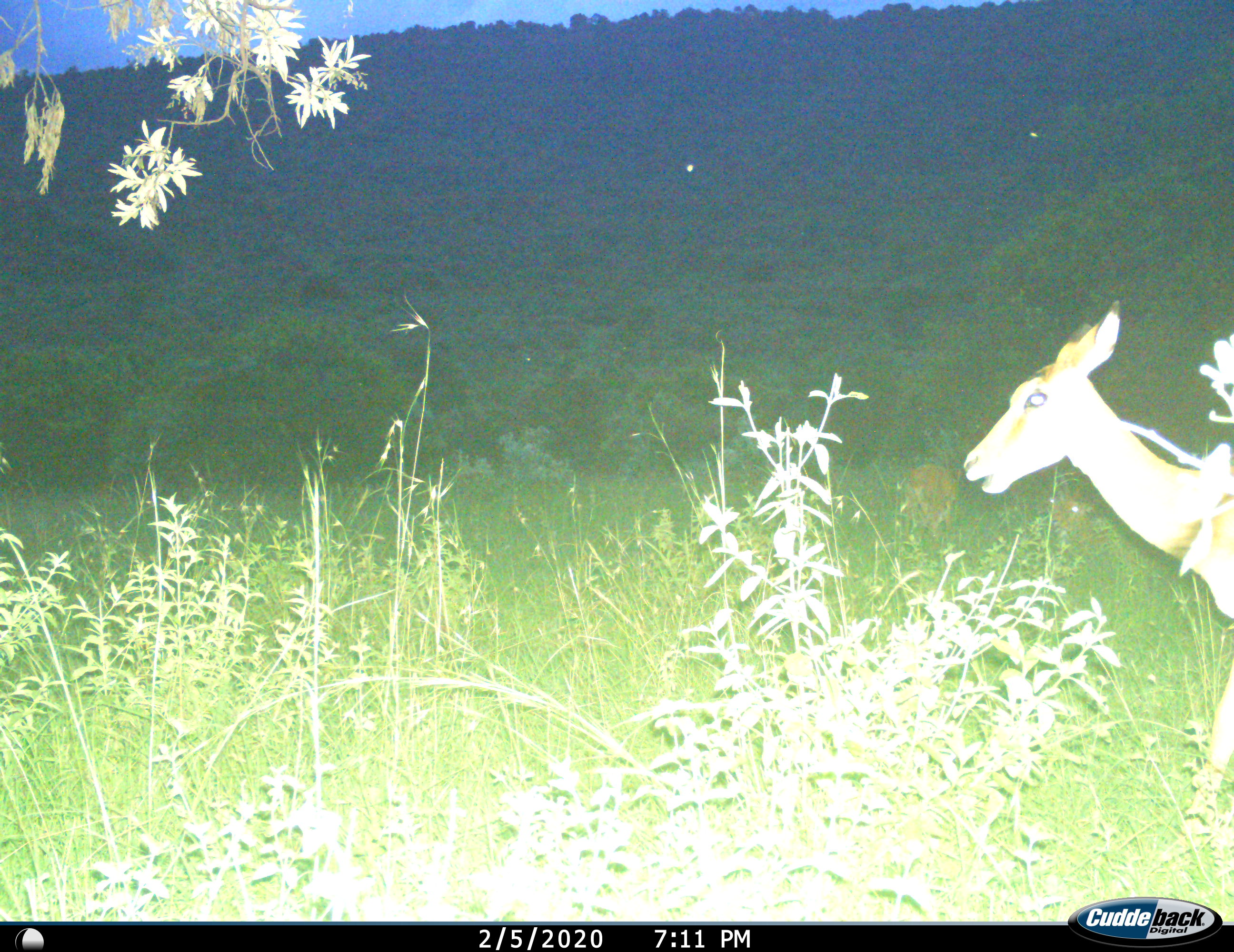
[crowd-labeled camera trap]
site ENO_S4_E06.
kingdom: Animalia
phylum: Chordata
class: Mammalia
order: Artiodactyla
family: Bovidae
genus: Aepyceros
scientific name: Aepyceros melampus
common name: impala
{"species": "impala (Aepyceros melampus)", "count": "1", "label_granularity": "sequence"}